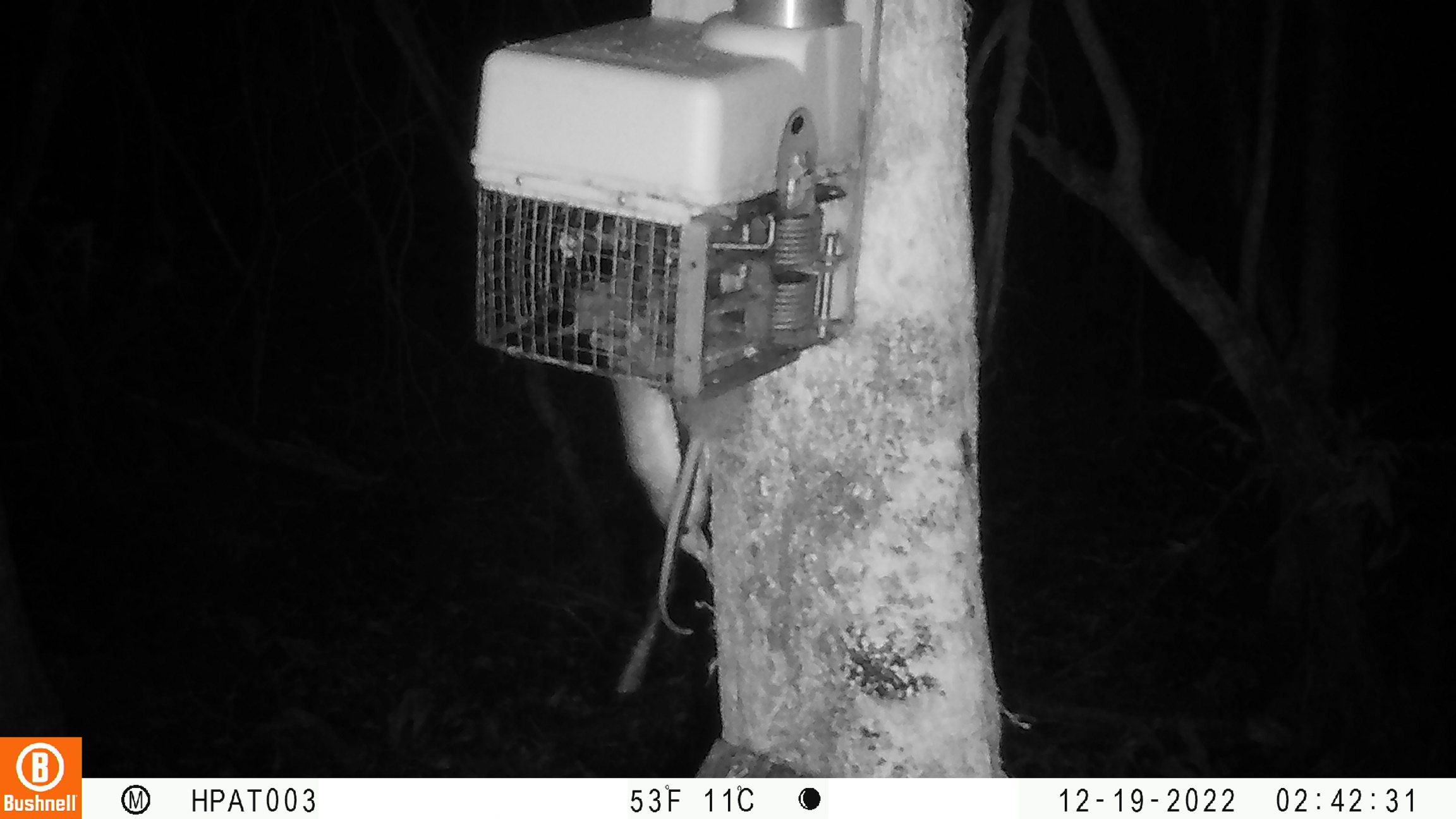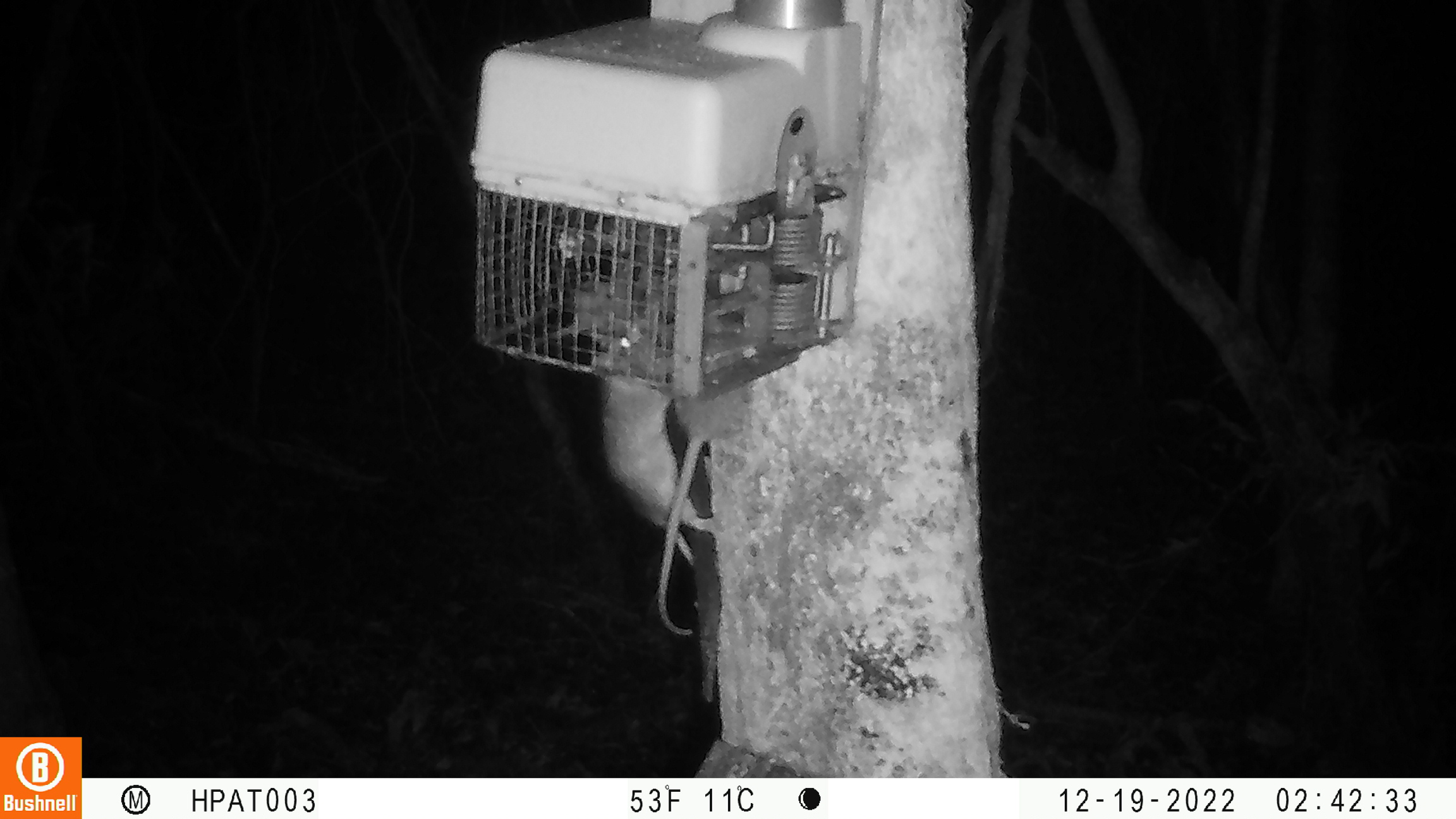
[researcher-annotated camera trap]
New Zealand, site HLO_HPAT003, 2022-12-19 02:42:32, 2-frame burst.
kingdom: Animalia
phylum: Chordata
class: Mammalia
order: Rodentia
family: Muridae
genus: Rattus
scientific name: Rattus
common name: rat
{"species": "rat (Rattus)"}